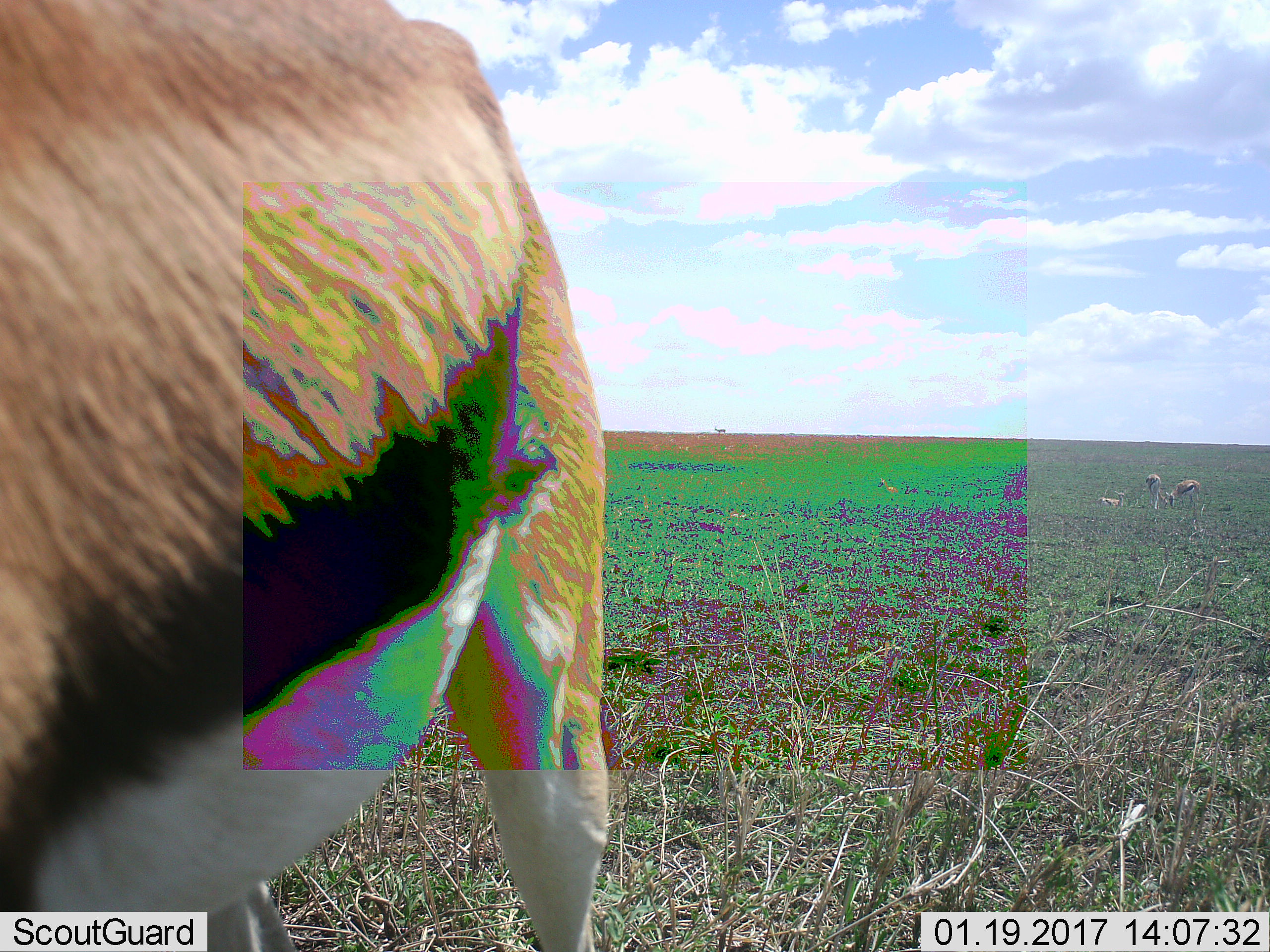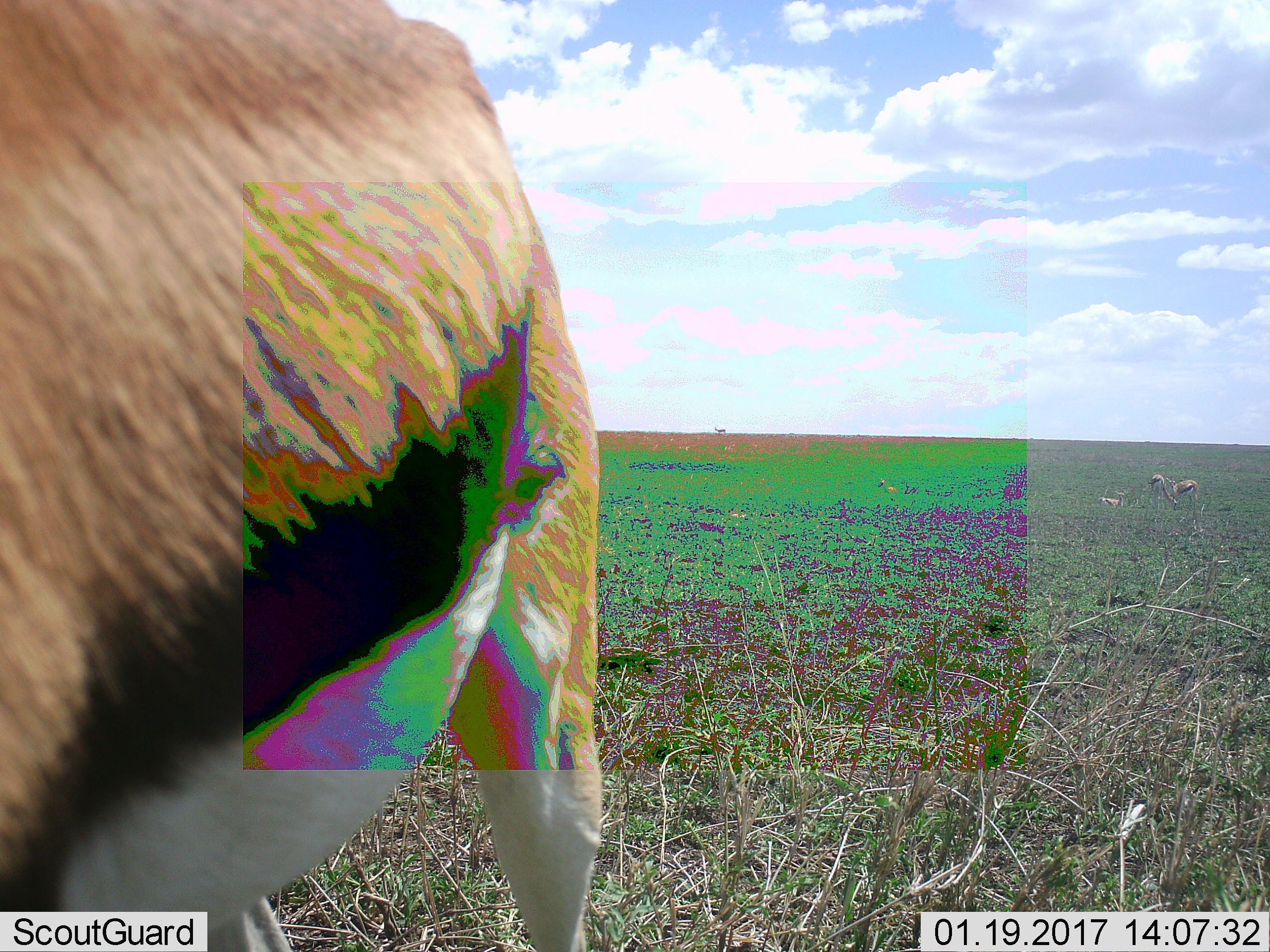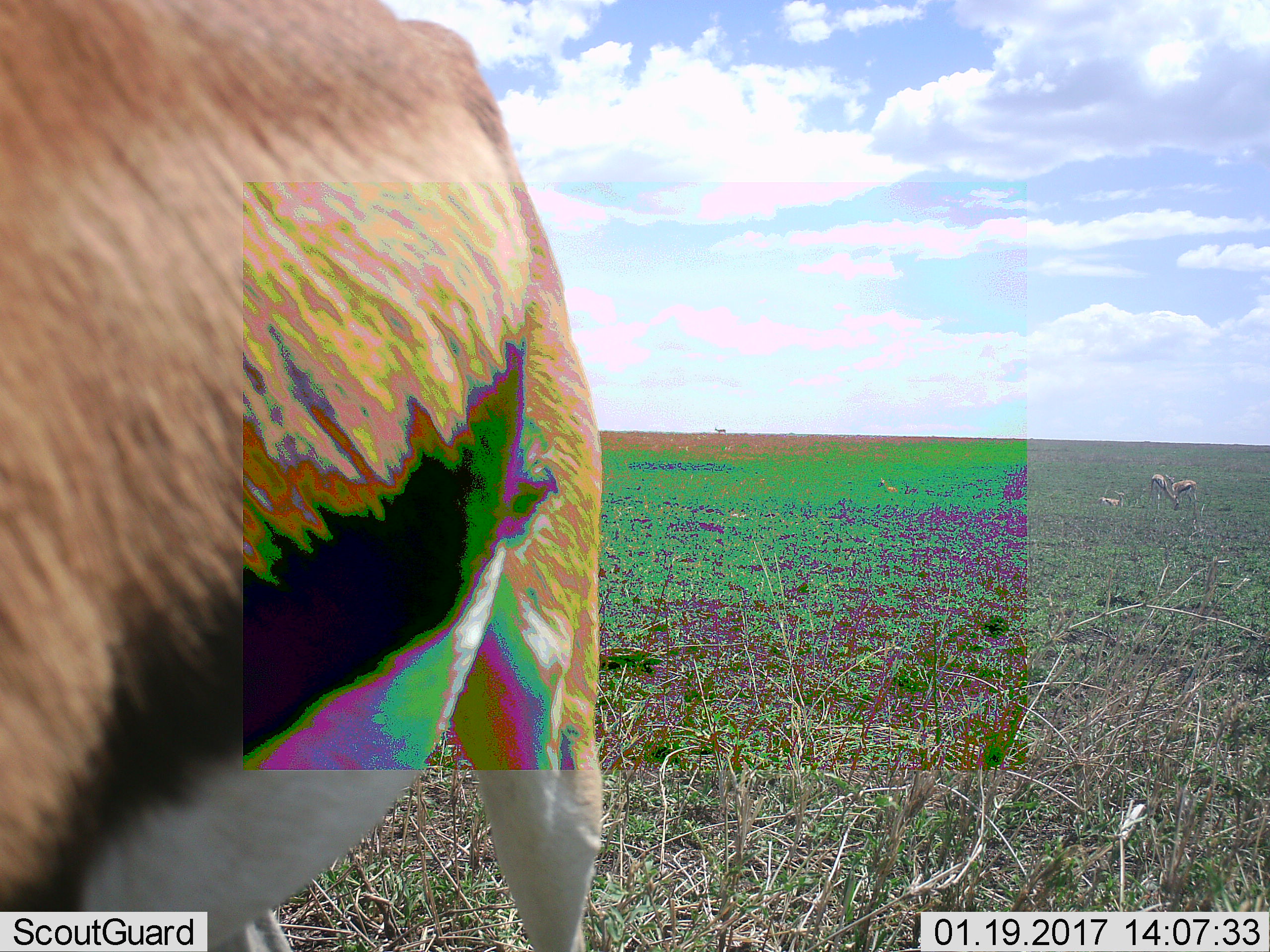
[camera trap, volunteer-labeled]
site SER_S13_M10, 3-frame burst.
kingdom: Animalia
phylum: Chordata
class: Mammalia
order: Artiodactyla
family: Bovidae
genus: Eudorcas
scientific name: Eudorcas thomsonii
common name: thomson's gazelle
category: gazellethomsons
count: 1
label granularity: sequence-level